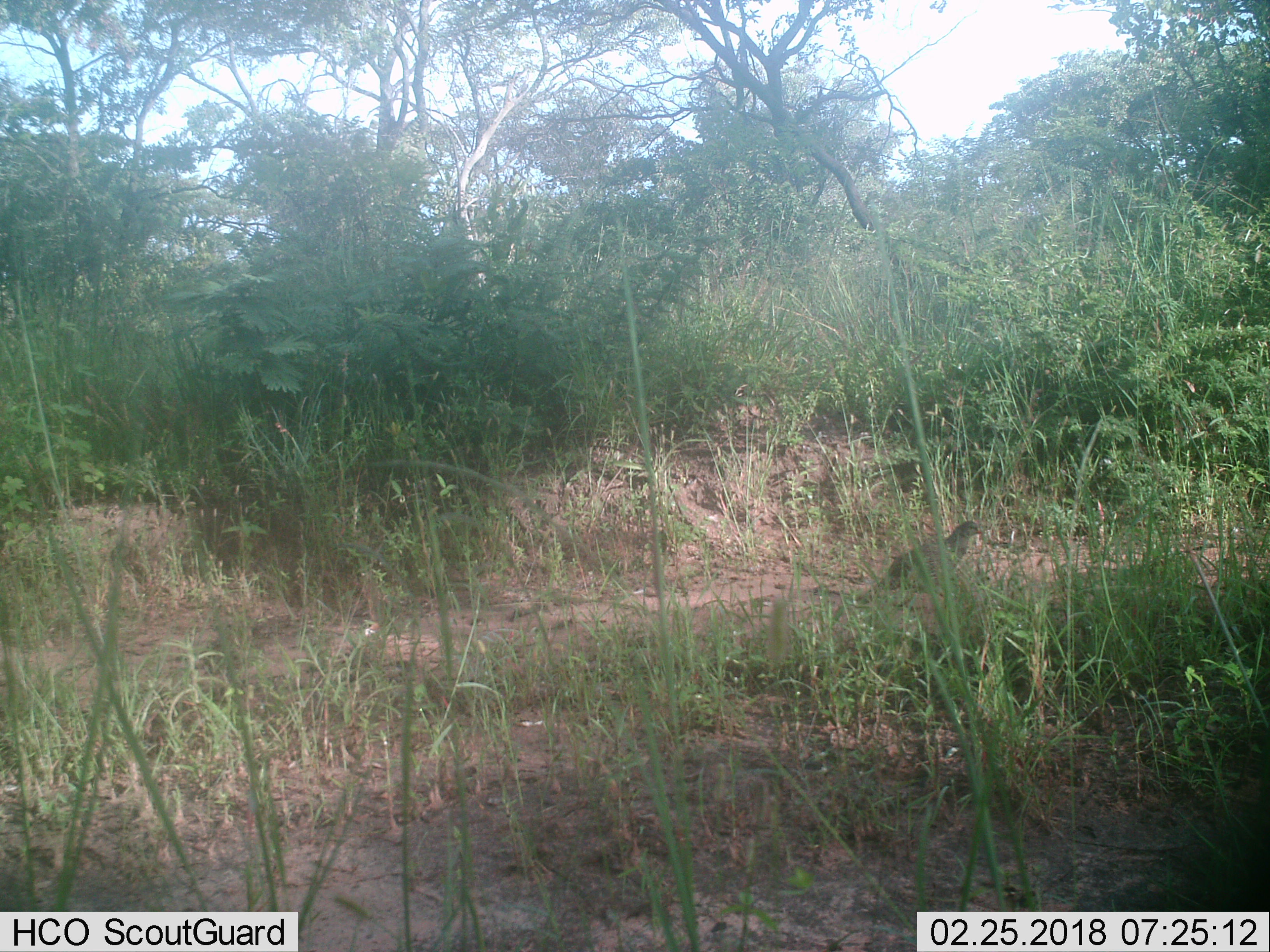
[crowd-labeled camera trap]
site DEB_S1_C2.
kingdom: Animalia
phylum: Chordata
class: Aves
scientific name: Aves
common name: bird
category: birdother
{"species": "birdother (bird) (Aves)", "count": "1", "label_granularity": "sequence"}